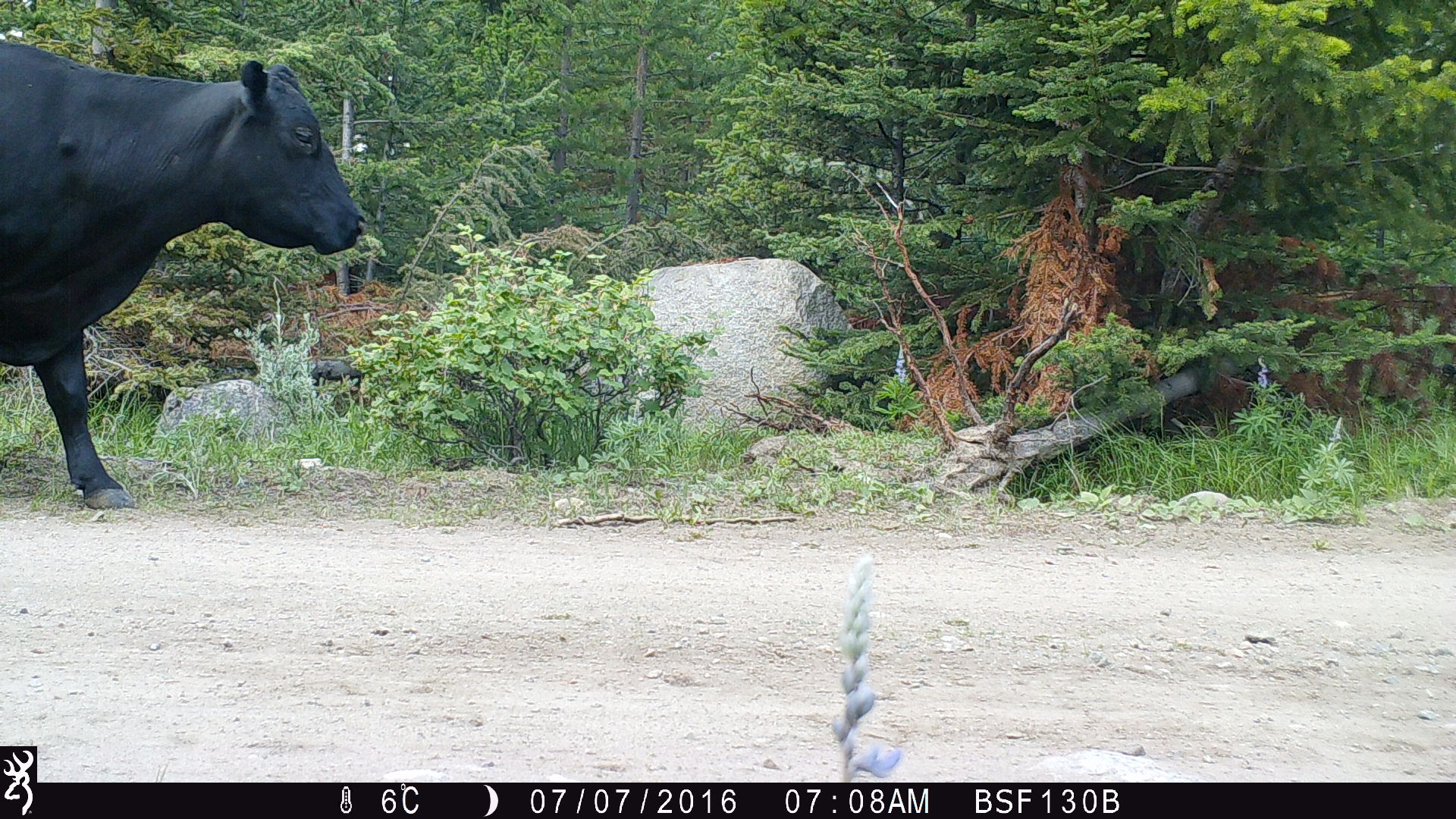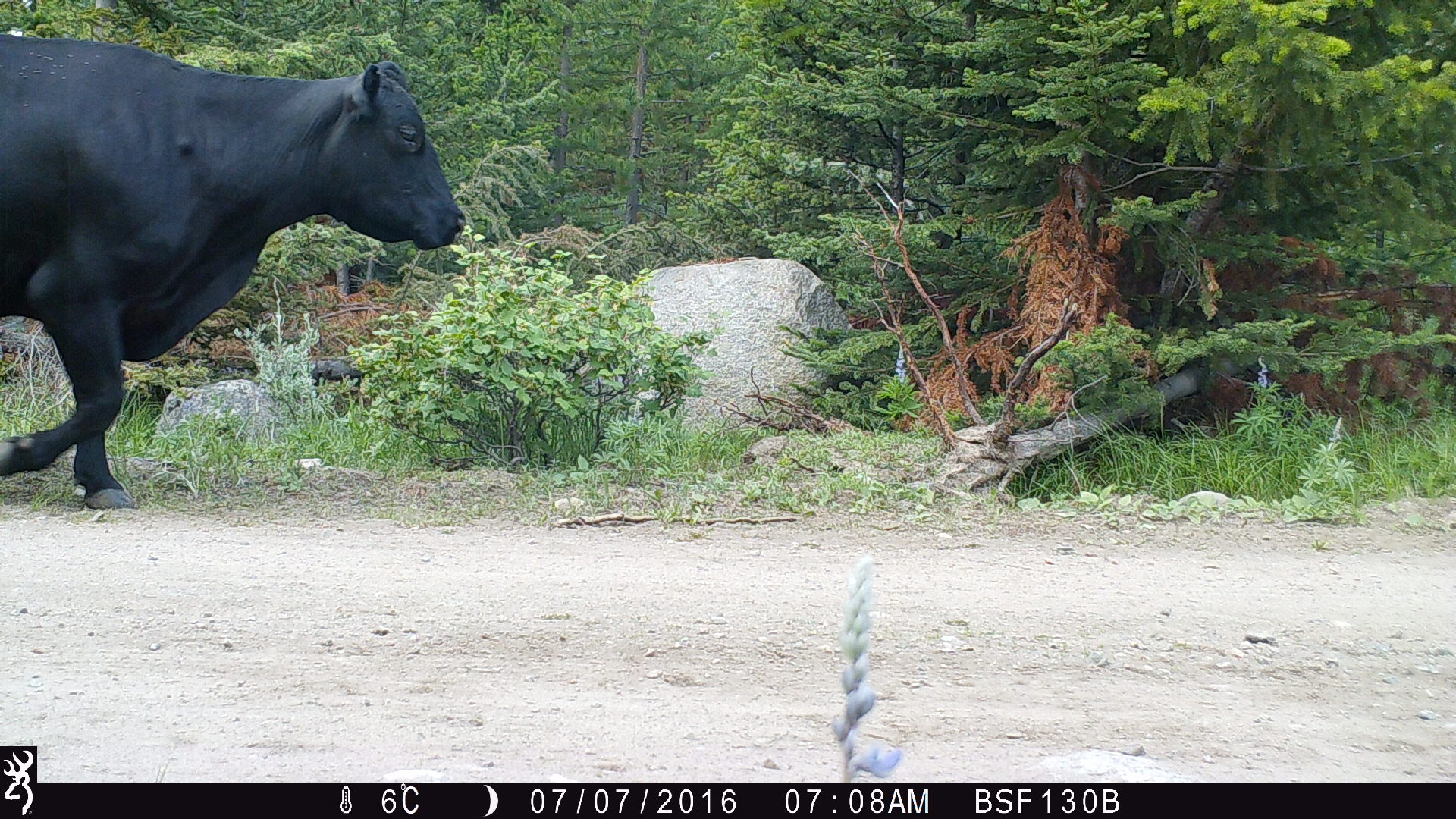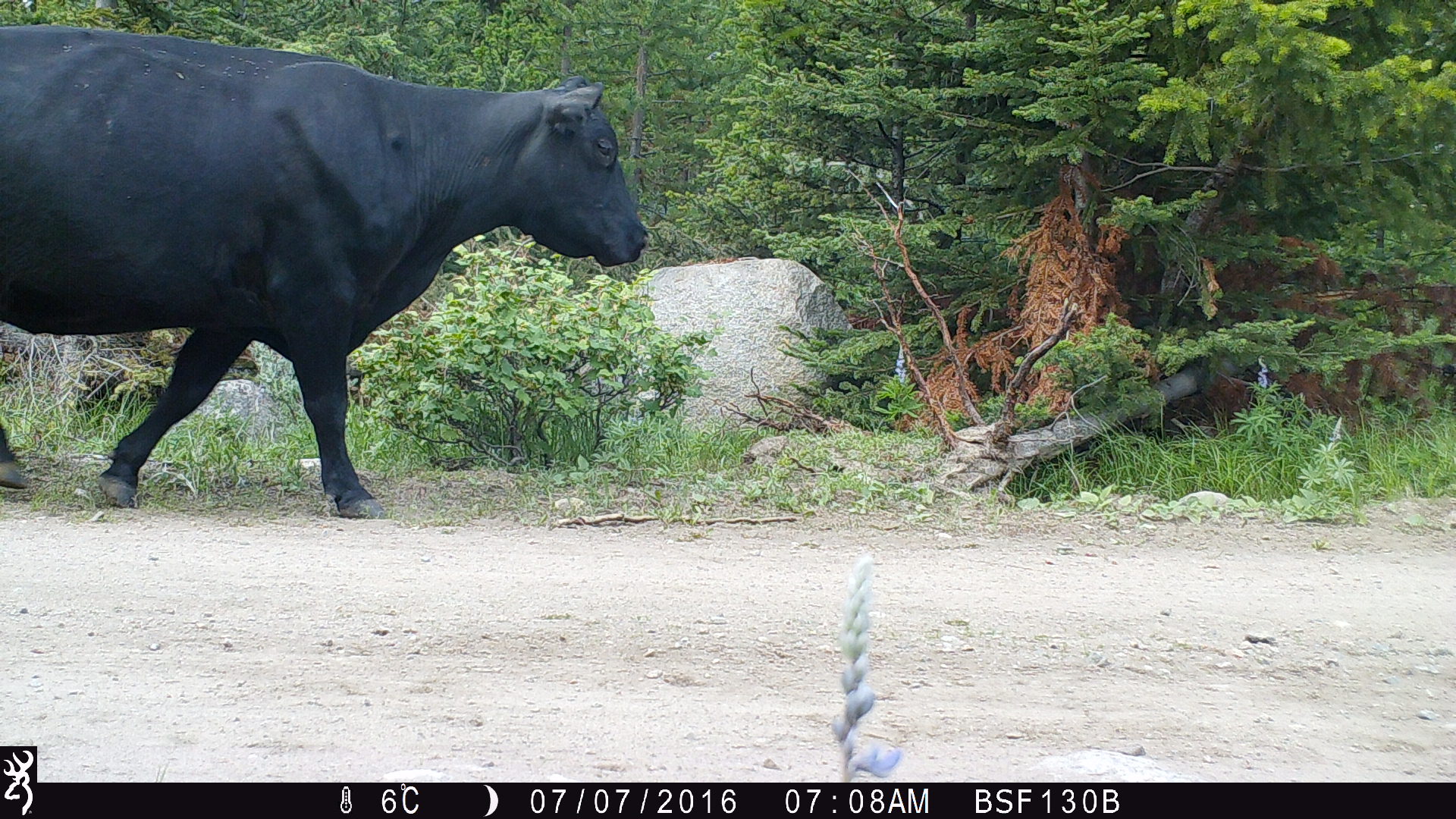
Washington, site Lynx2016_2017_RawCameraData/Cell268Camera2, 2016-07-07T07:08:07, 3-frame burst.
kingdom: Animalia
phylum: Chordata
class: Mammalia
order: Artiodactyla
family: Bovidae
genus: Bos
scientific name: Bos taurus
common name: domestic cattle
Domestic cattle (Bos taurus). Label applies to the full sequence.